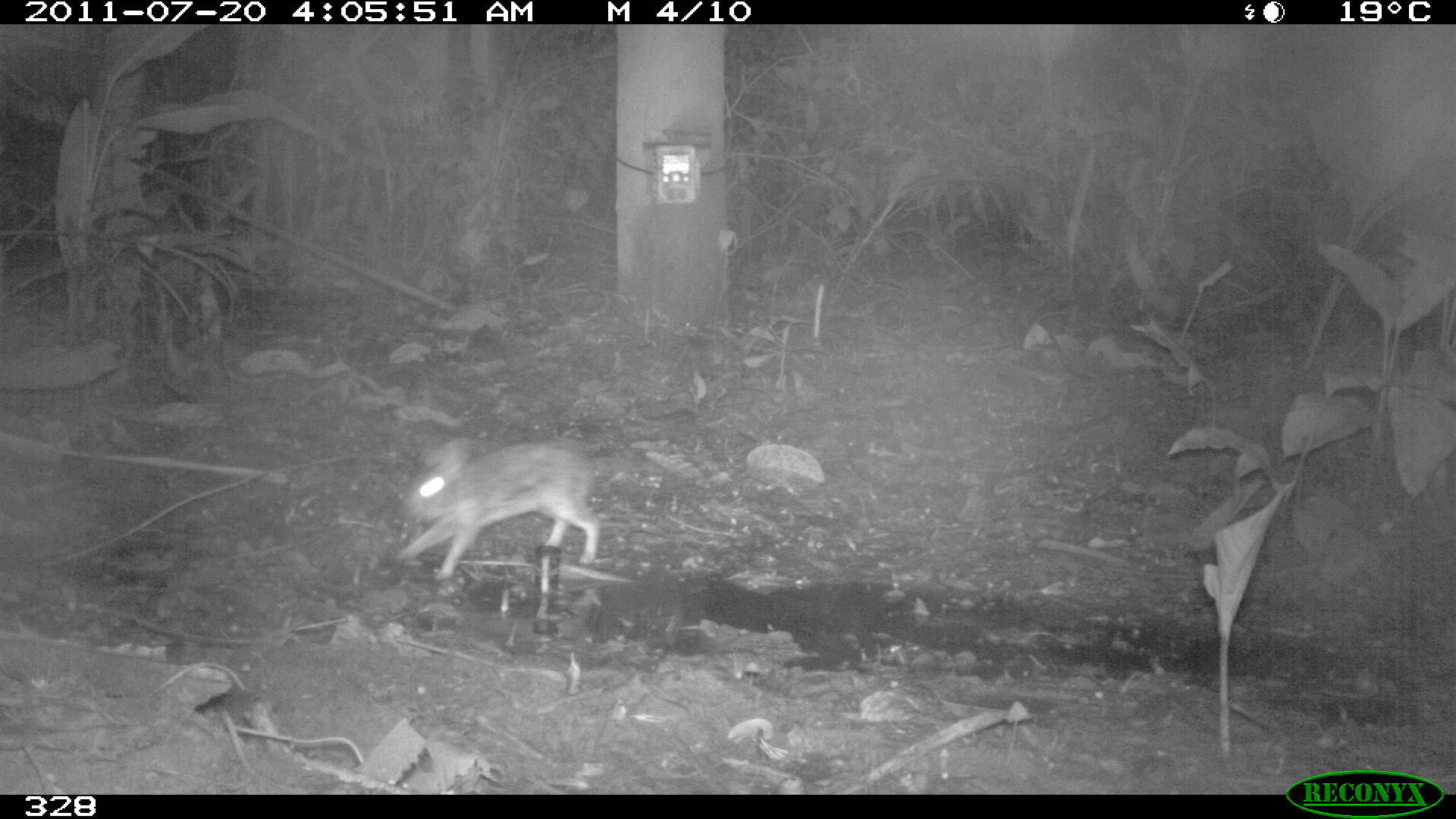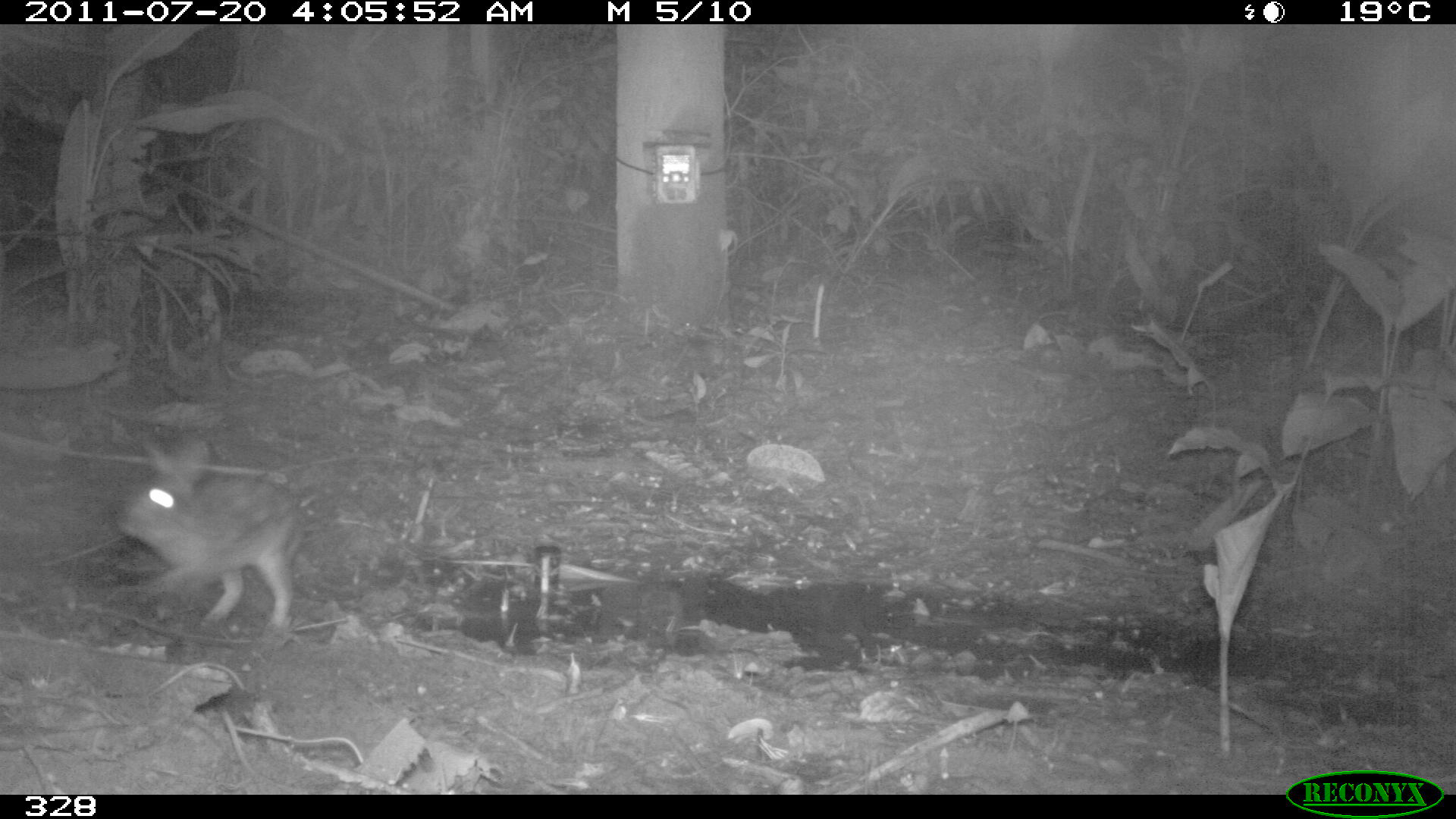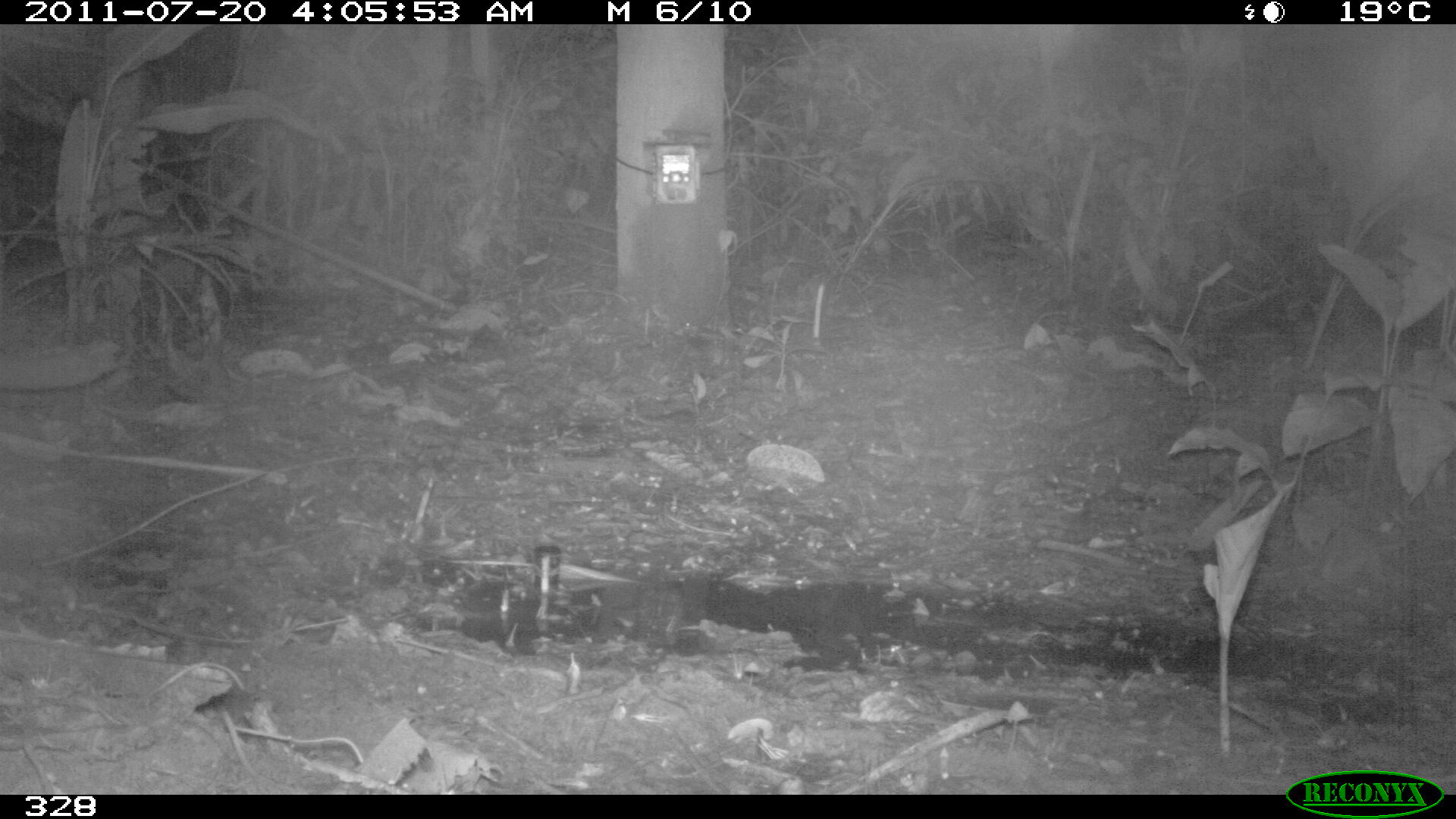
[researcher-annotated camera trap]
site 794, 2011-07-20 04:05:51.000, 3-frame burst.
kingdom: Animalia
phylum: Chordata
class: Mammalia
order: Lagomorpha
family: Leporidae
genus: Sylvilagus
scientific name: Sylvilagus brasiliensis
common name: tapeti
Sylvilagus brasiliensis (tapeti).